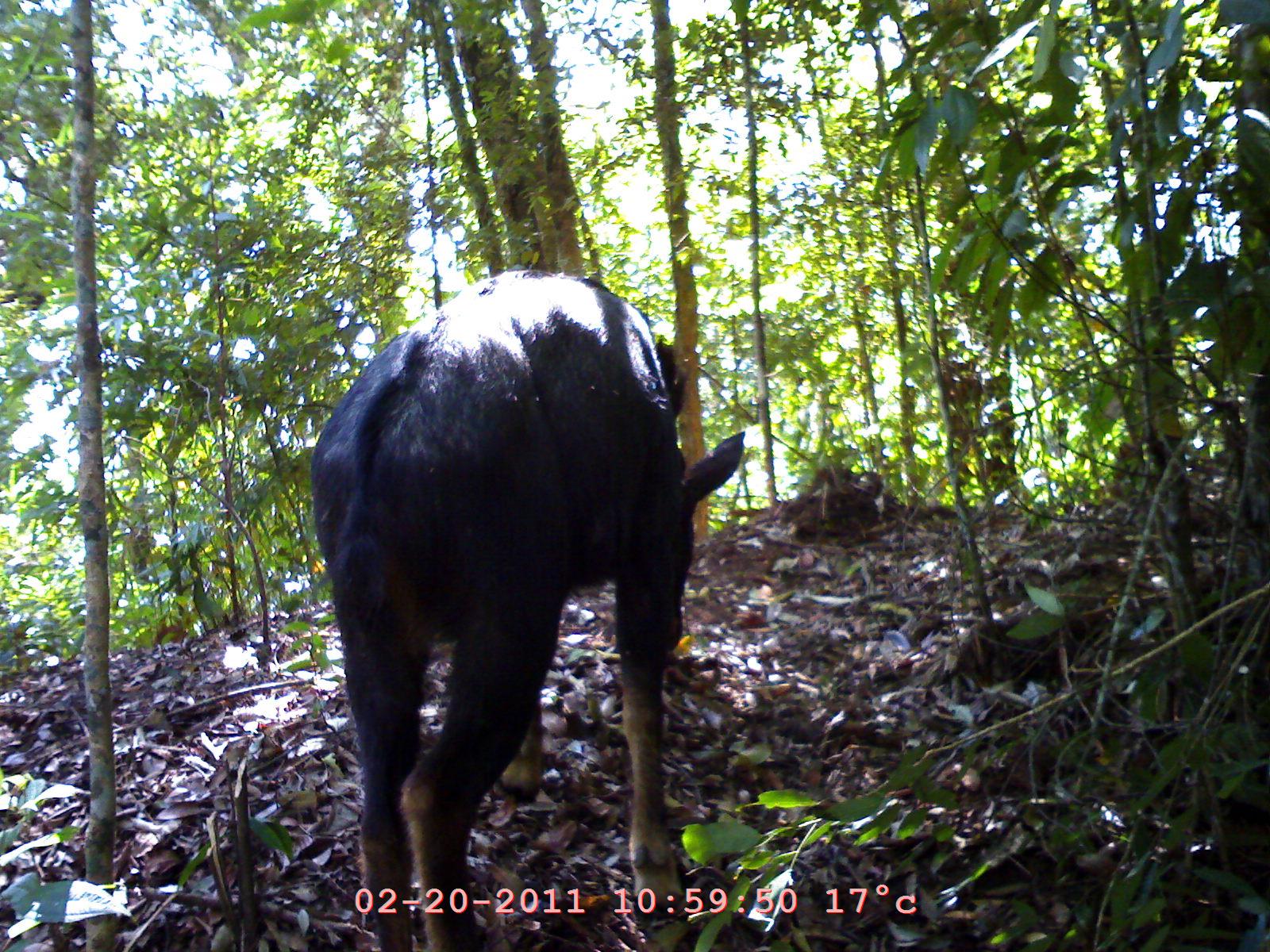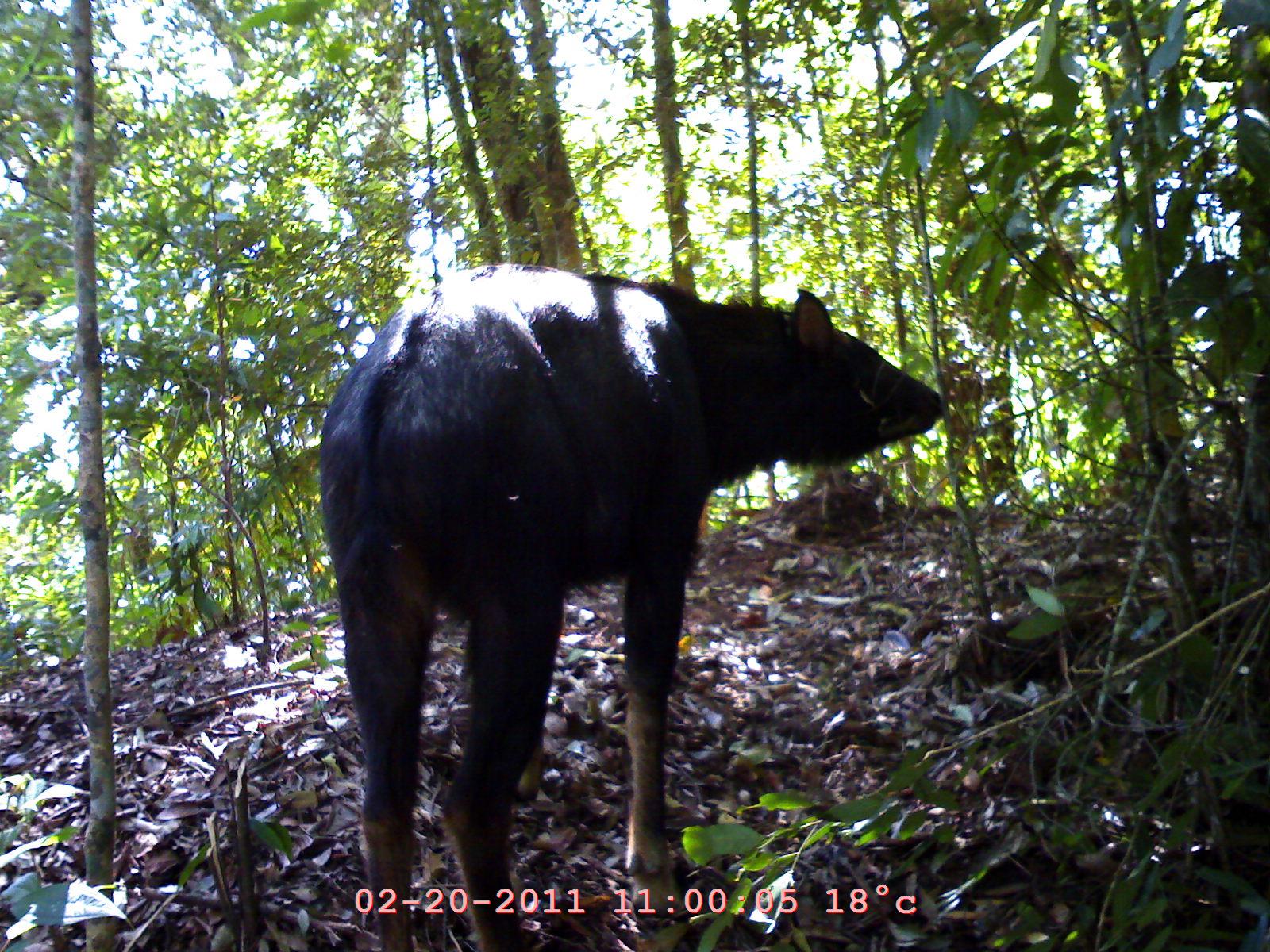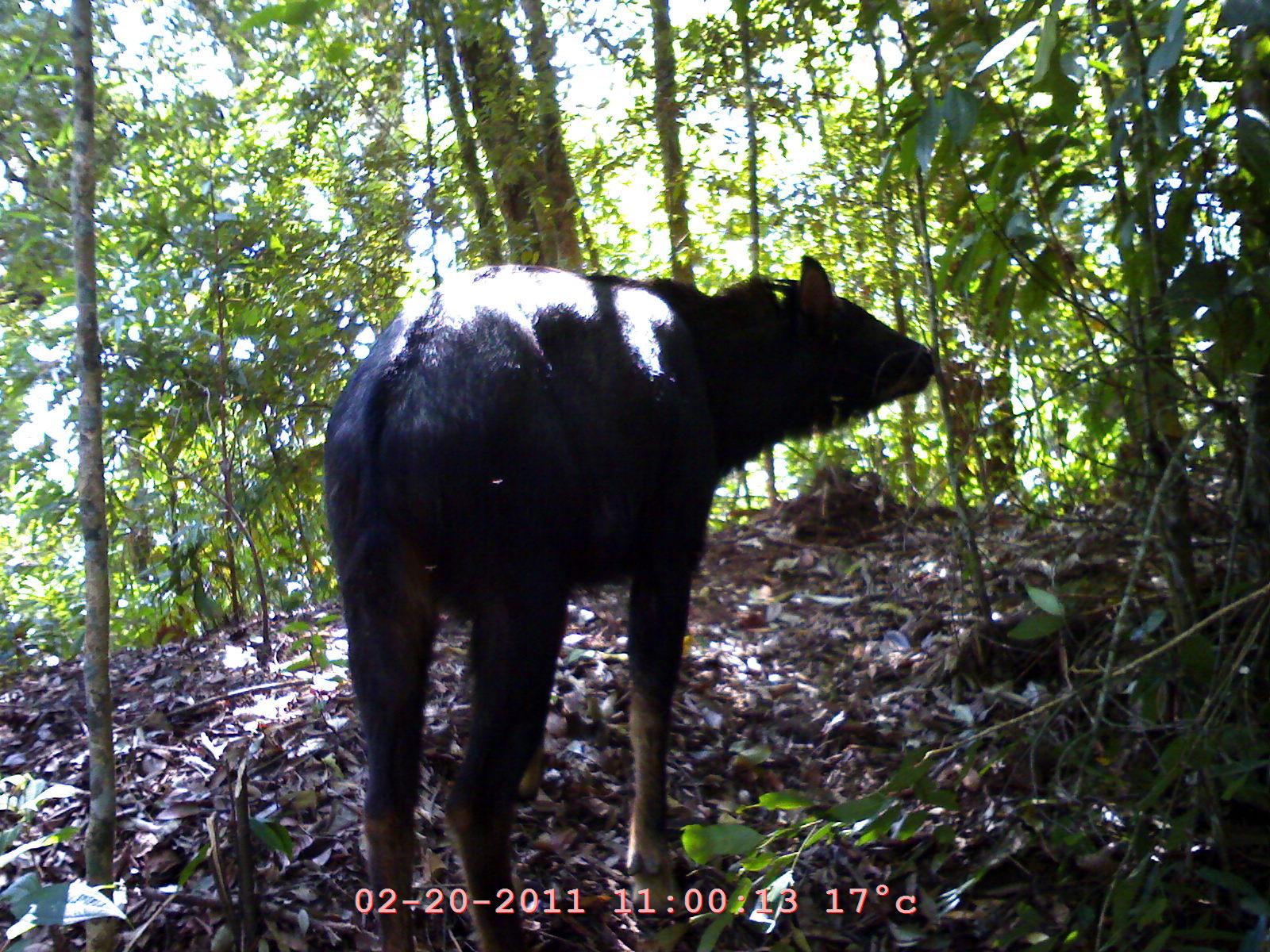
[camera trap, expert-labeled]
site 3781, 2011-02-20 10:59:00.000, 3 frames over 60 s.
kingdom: Animalia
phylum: Chordata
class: Mammalia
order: Artiodactyla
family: Bovidae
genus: Capricornis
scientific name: Capricornis sumatraensis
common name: southern serow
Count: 1.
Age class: adult.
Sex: female.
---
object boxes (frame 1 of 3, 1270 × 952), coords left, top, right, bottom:
capricornis sumatraensis: 306, 270, 749, 952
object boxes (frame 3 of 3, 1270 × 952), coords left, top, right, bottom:
capricornis sumatraensis: 318, 250, 937, 952